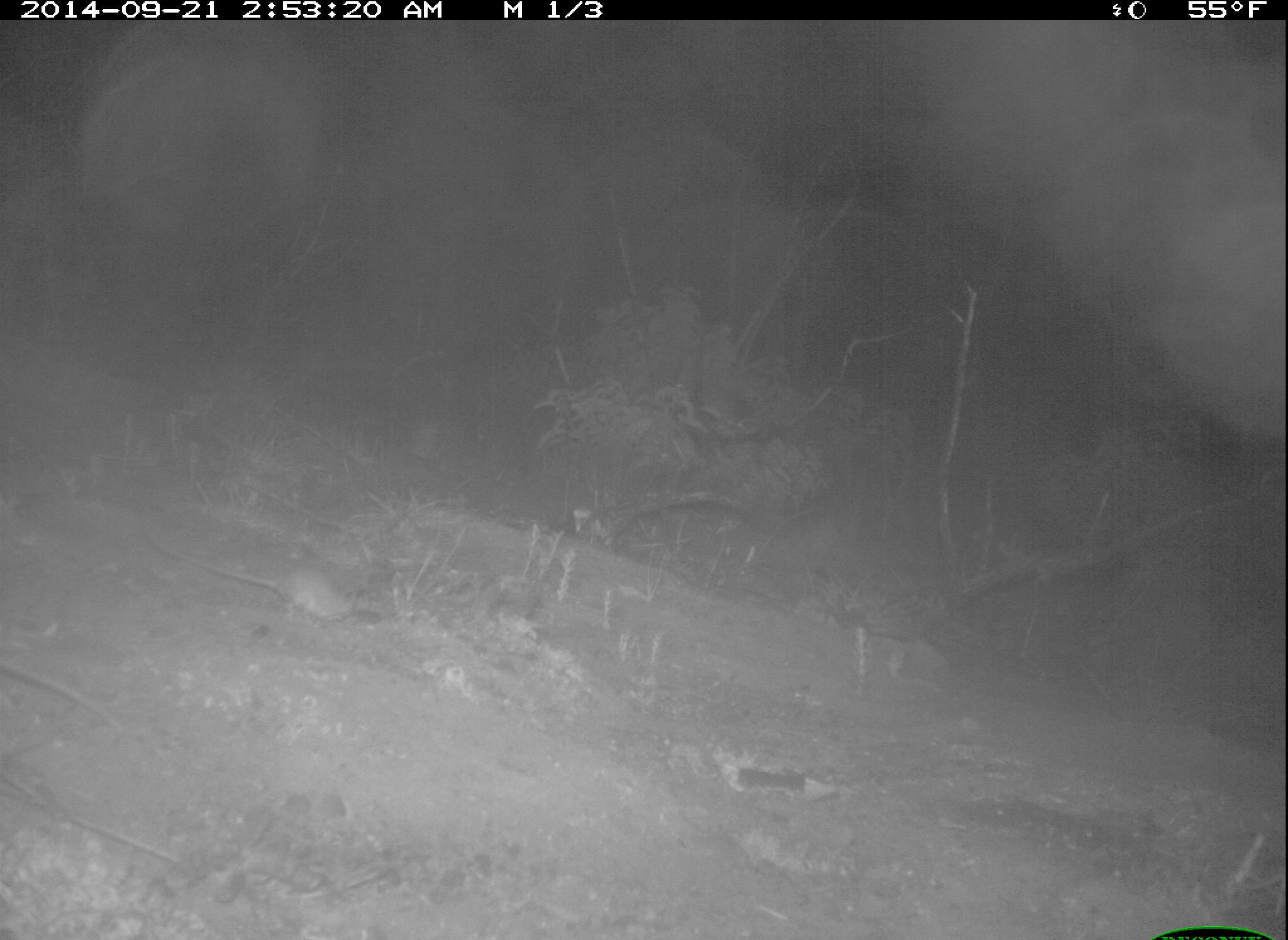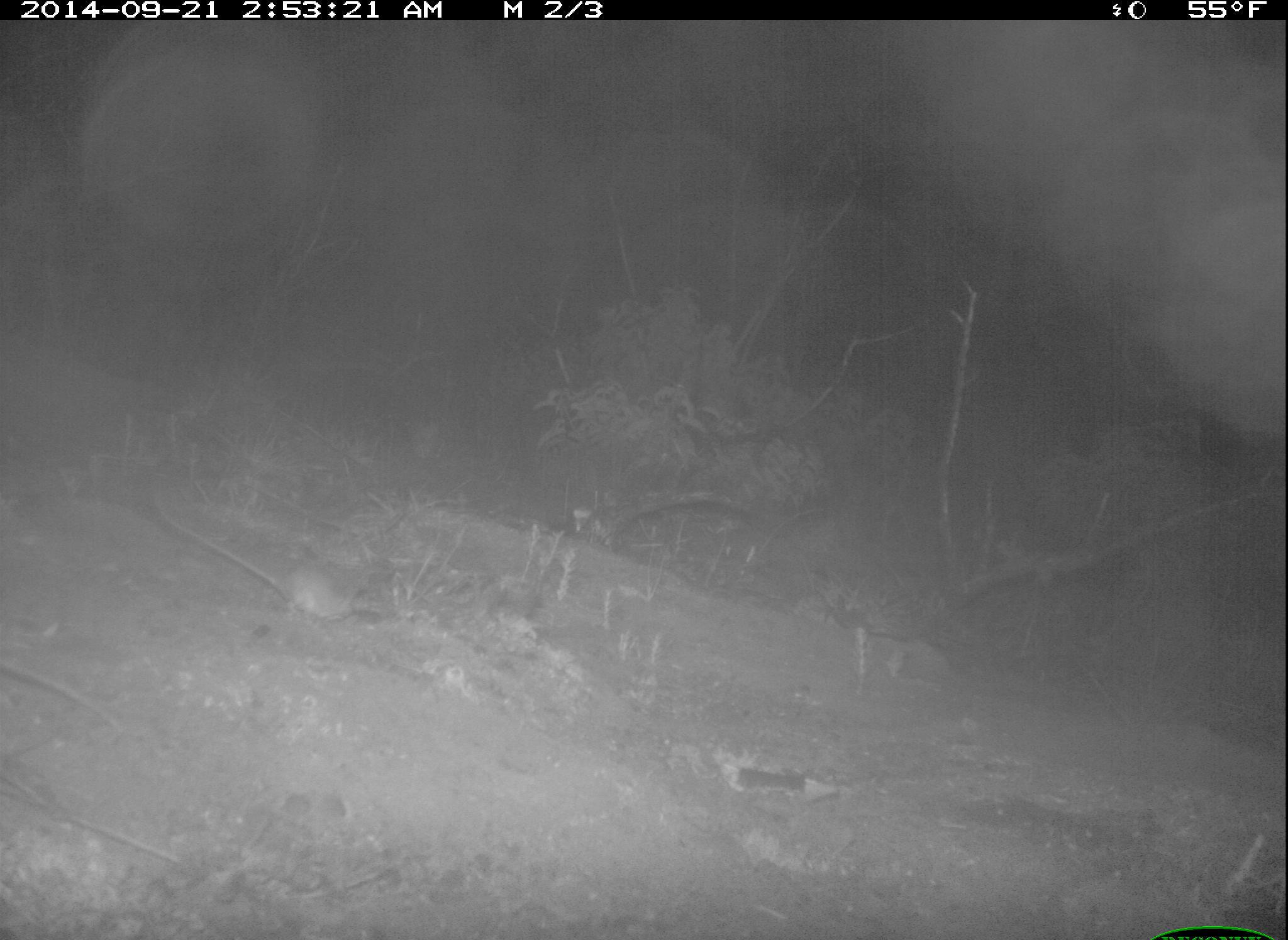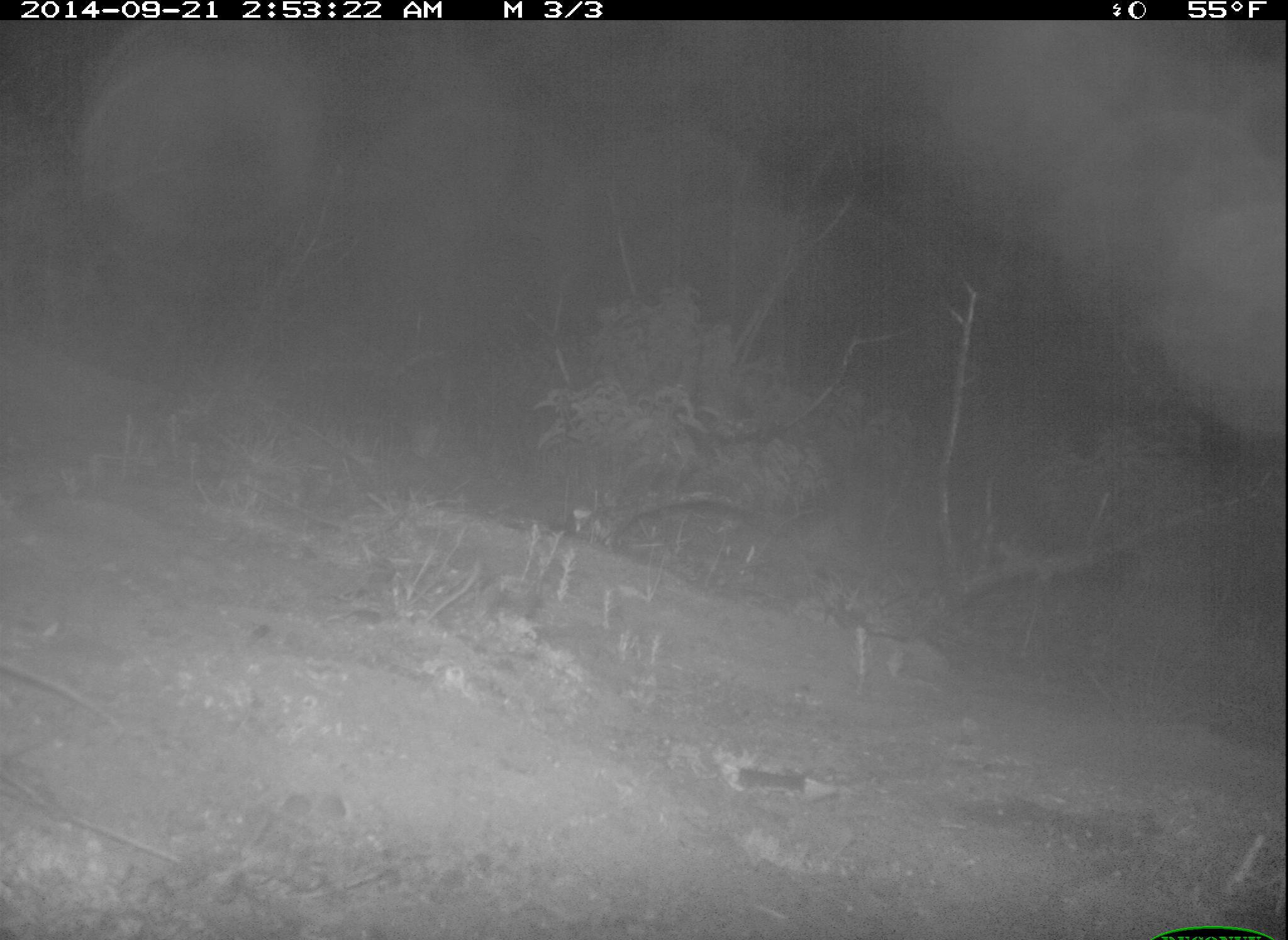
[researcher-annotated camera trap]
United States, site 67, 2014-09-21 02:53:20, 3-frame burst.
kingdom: Animalia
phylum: Chordata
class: Mammalia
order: Rodentia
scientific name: Rodentia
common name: rodent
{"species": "rodent (Rodentia)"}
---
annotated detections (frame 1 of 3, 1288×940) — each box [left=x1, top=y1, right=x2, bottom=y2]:
rodent: [left=142, top=525, right=384, bottom=619]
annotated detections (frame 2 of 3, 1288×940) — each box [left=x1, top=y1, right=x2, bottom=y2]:
rodent: [left=153, top=497, right=387, bottom=623]